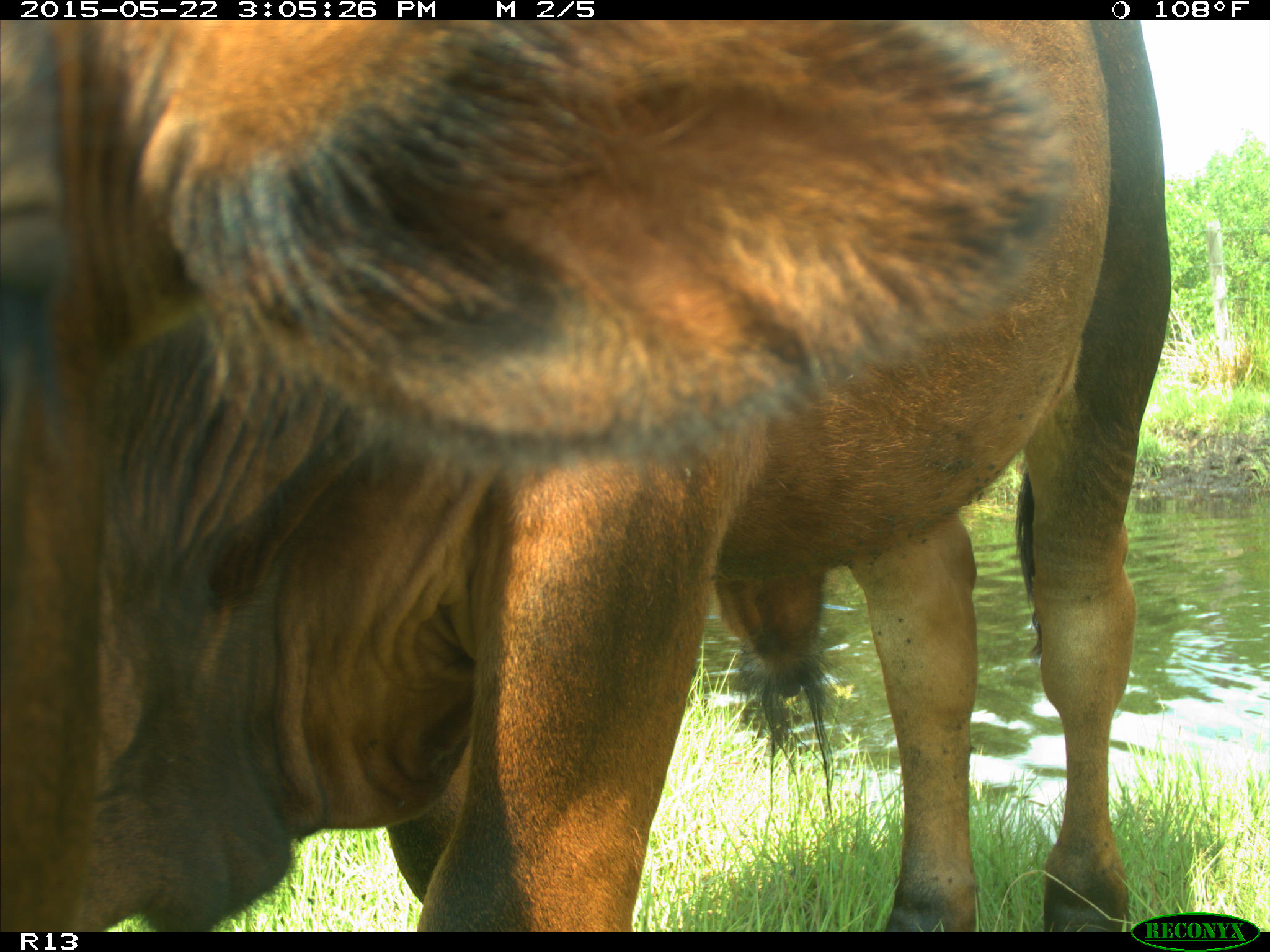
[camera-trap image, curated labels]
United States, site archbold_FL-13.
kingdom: Animalia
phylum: Chordata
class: Mammalia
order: Artiodactyla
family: Bovidae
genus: Bos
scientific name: Bos taurus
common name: domestic cow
Bos taurus (domestic cow).